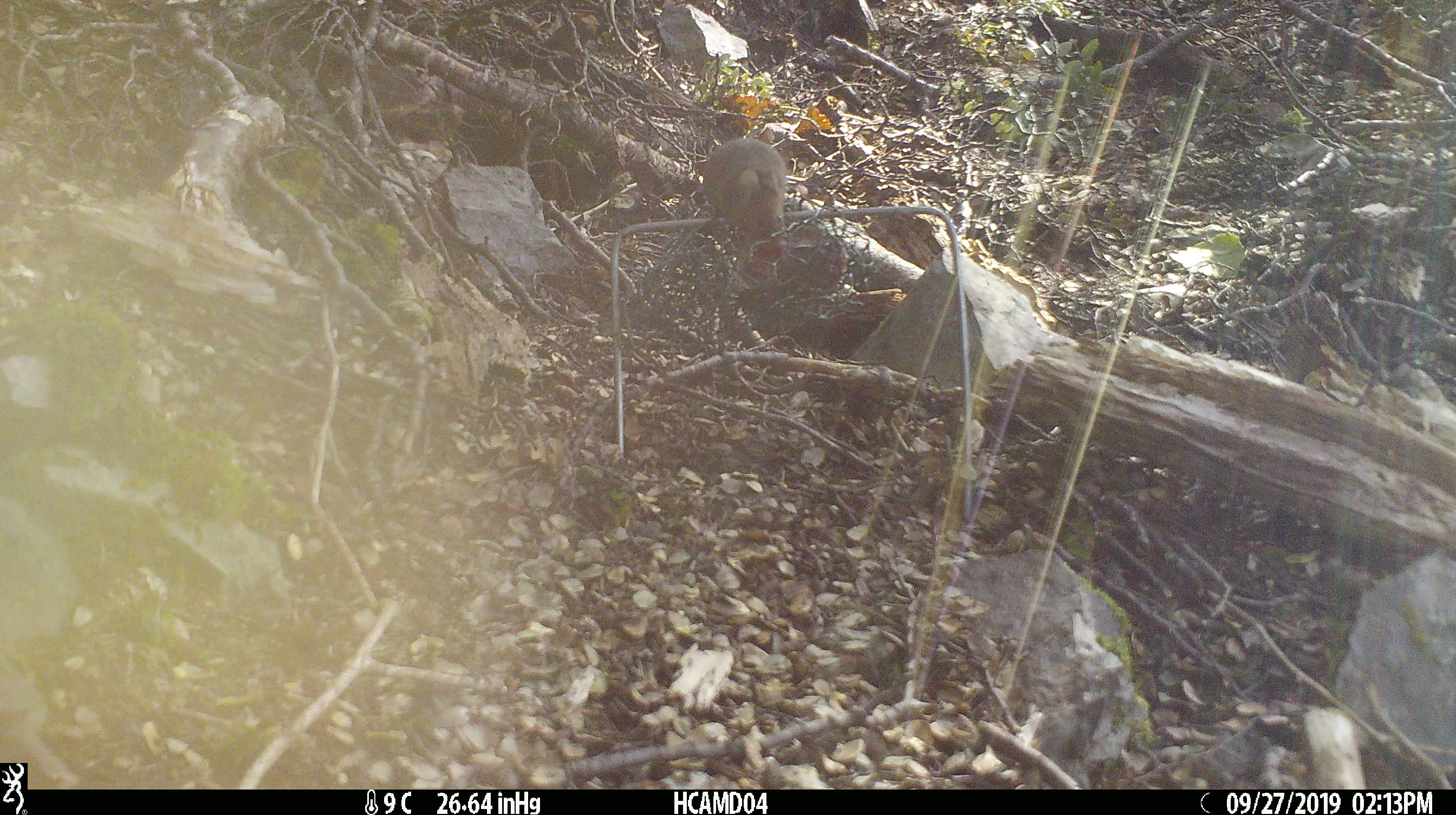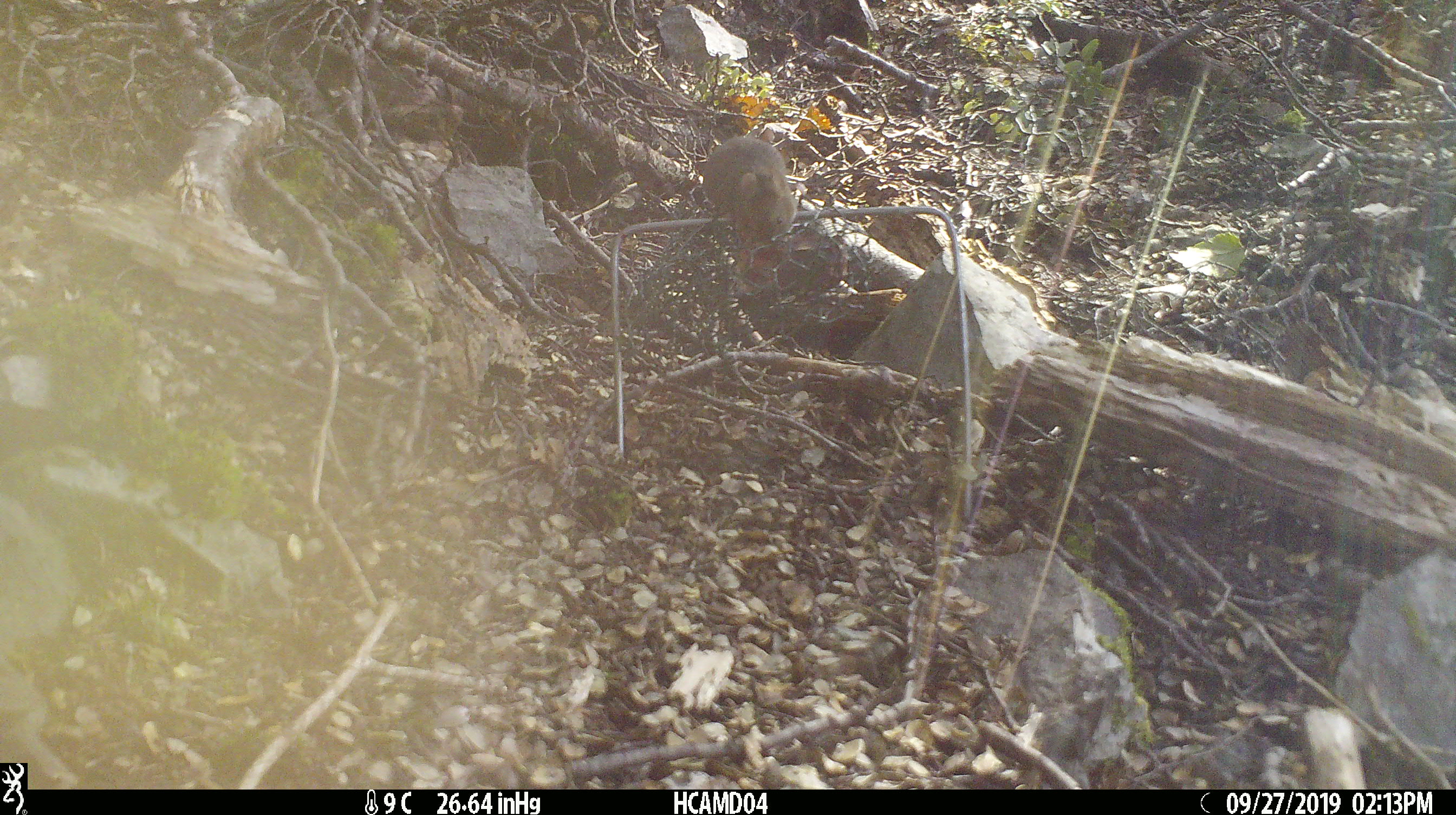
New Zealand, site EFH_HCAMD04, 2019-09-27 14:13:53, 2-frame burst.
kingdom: Animalia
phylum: Chordata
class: Mammalia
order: Rodentia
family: Muridae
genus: Mus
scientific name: Mus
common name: mouse